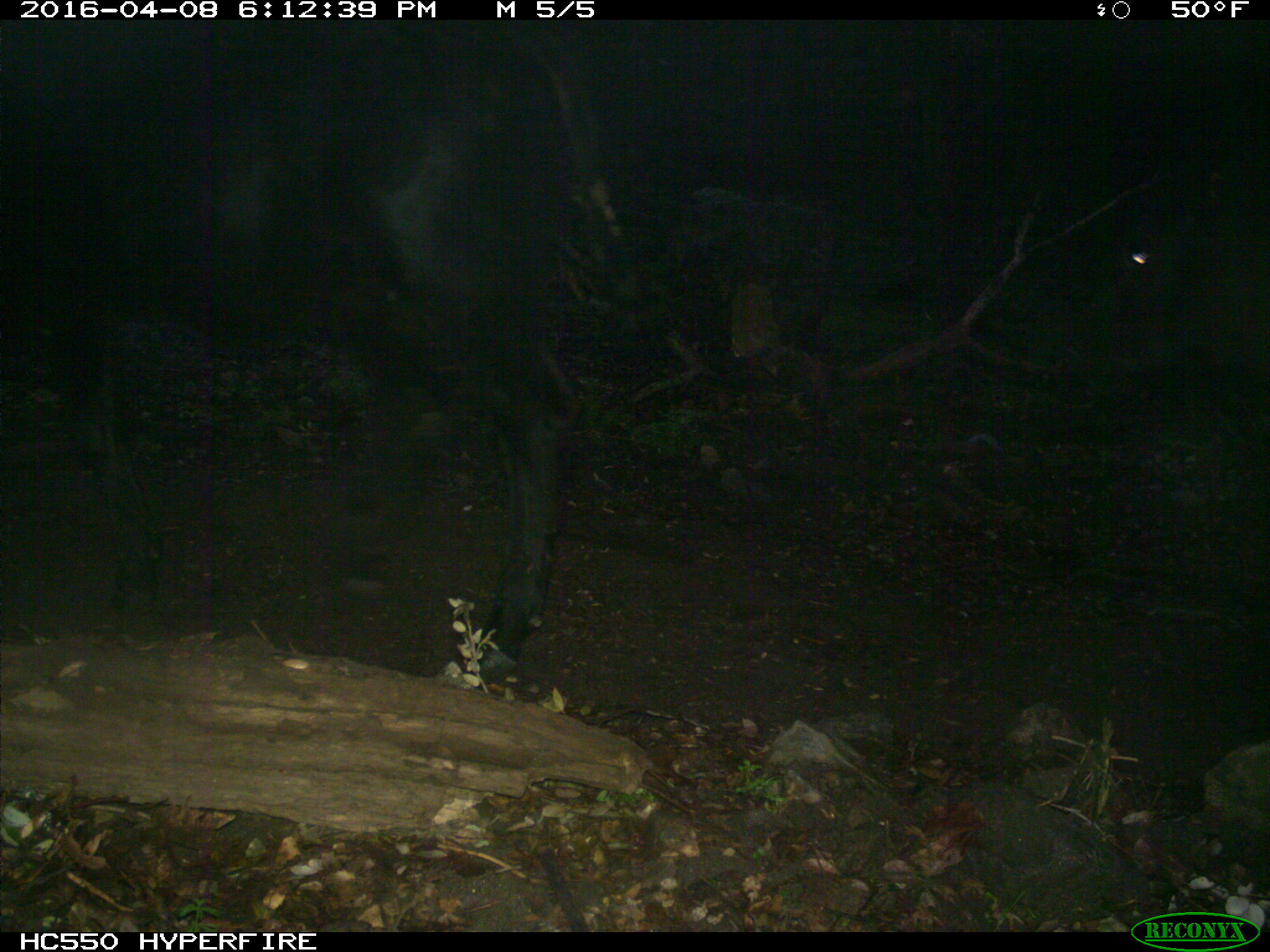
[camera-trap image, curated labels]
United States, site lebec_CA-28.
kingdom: Animalia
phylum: Chordata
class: Mammalia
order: Artiodactyla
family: Bovidae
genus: Bos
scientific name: Bos taurus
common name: domestic cow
Bos taurus (domestic cow).